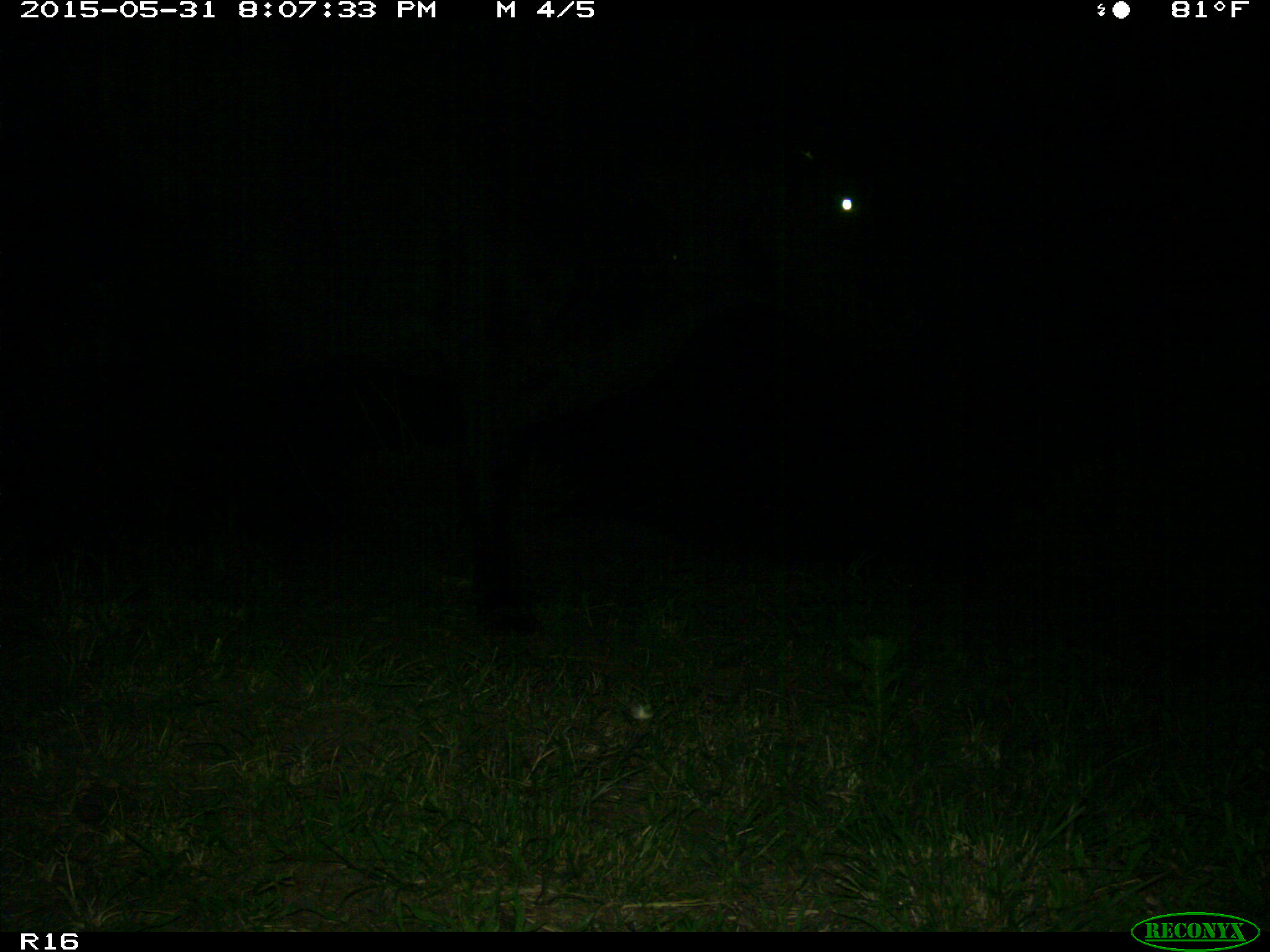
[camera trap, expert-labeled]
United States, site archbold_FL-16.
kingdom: Animalia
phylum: Chordata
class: Mammalia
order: Artiodactyla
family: Bovidae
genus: Bos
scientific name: Bos taurus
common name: domestic cow